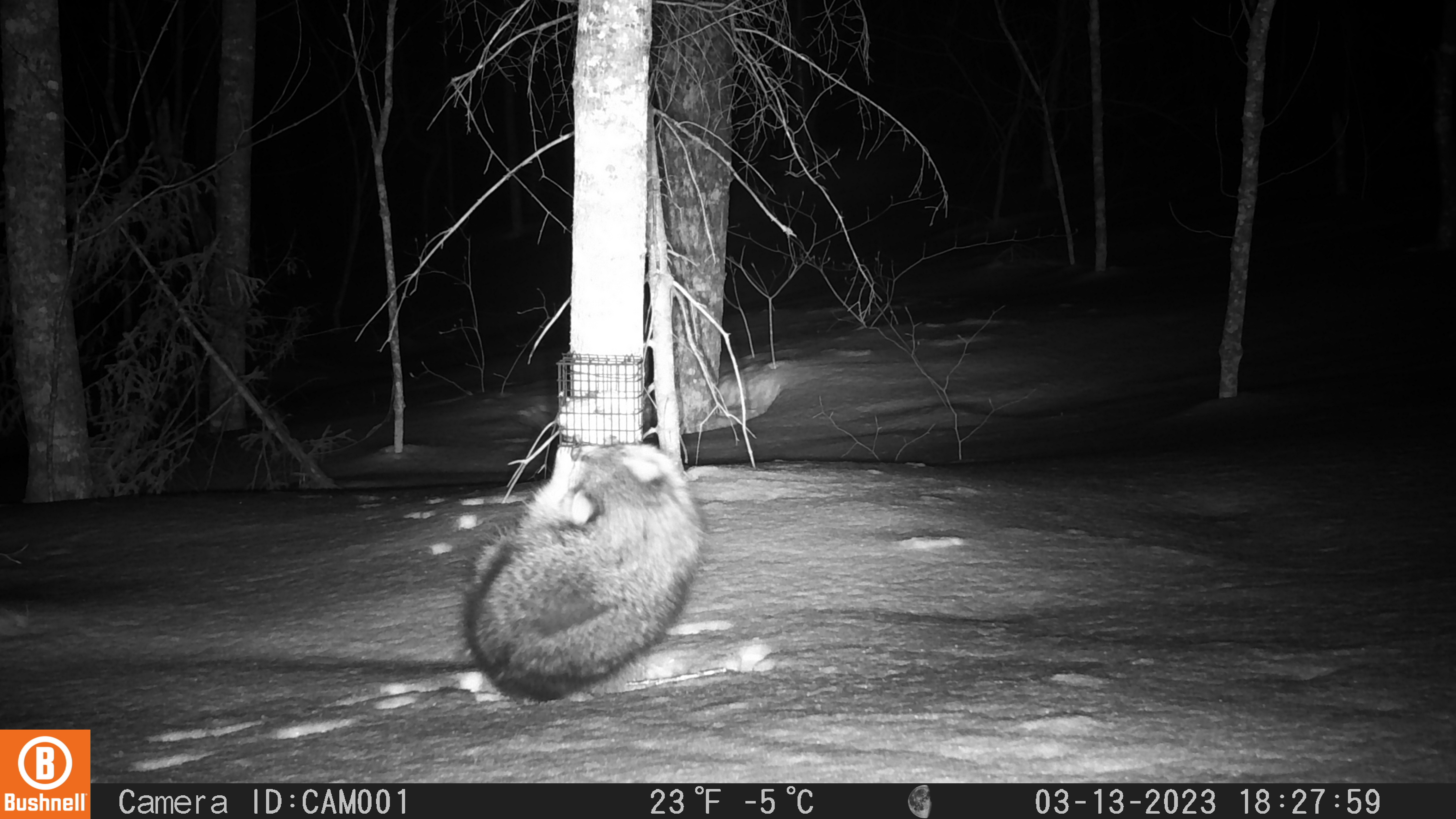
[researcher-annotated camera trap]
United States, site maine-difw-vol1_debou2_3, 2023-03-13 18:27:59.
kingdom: Animalia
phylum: Chordata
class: Mammalia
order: Carnivora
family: Procyonidae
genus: Procyon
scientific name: Procyon lotor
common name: raccoon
Raccoon (Procyon lotor).